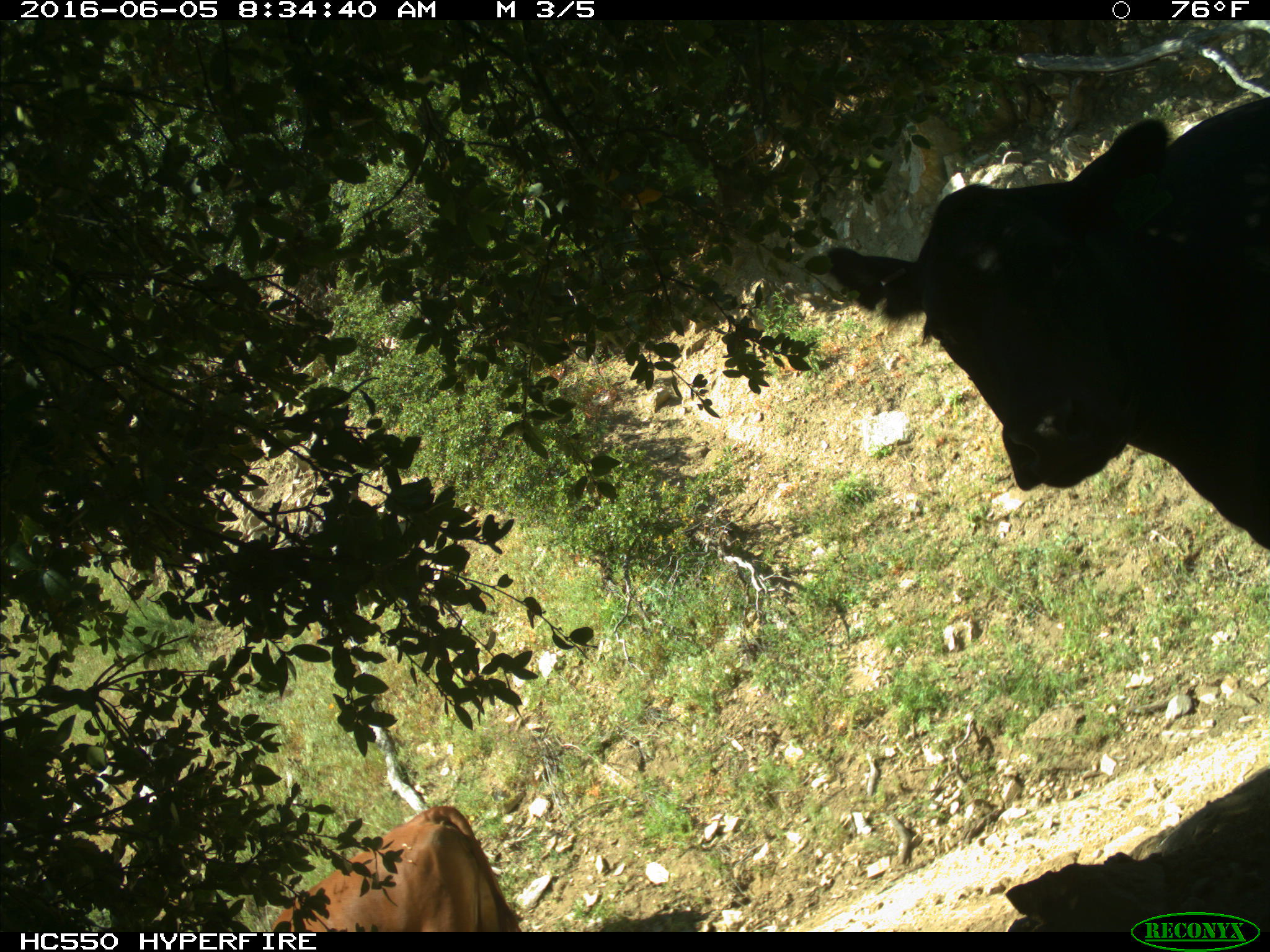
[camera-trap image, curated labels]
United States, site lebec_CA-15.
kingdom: Animalia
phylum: Chordata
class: Mammalia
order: Artiodactyla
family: Bovidae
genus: Bos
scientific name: Bos taurus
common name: domestic cow